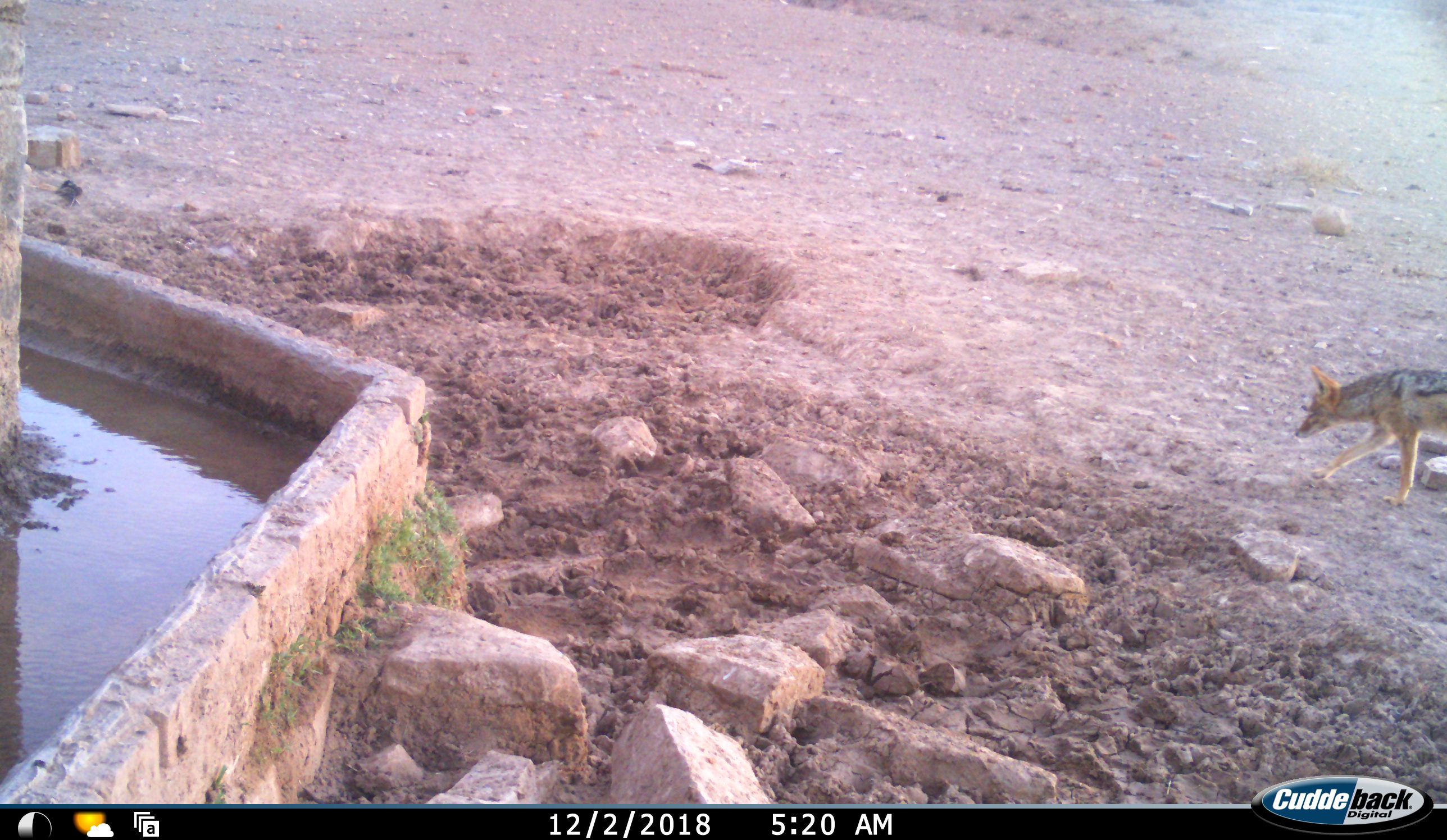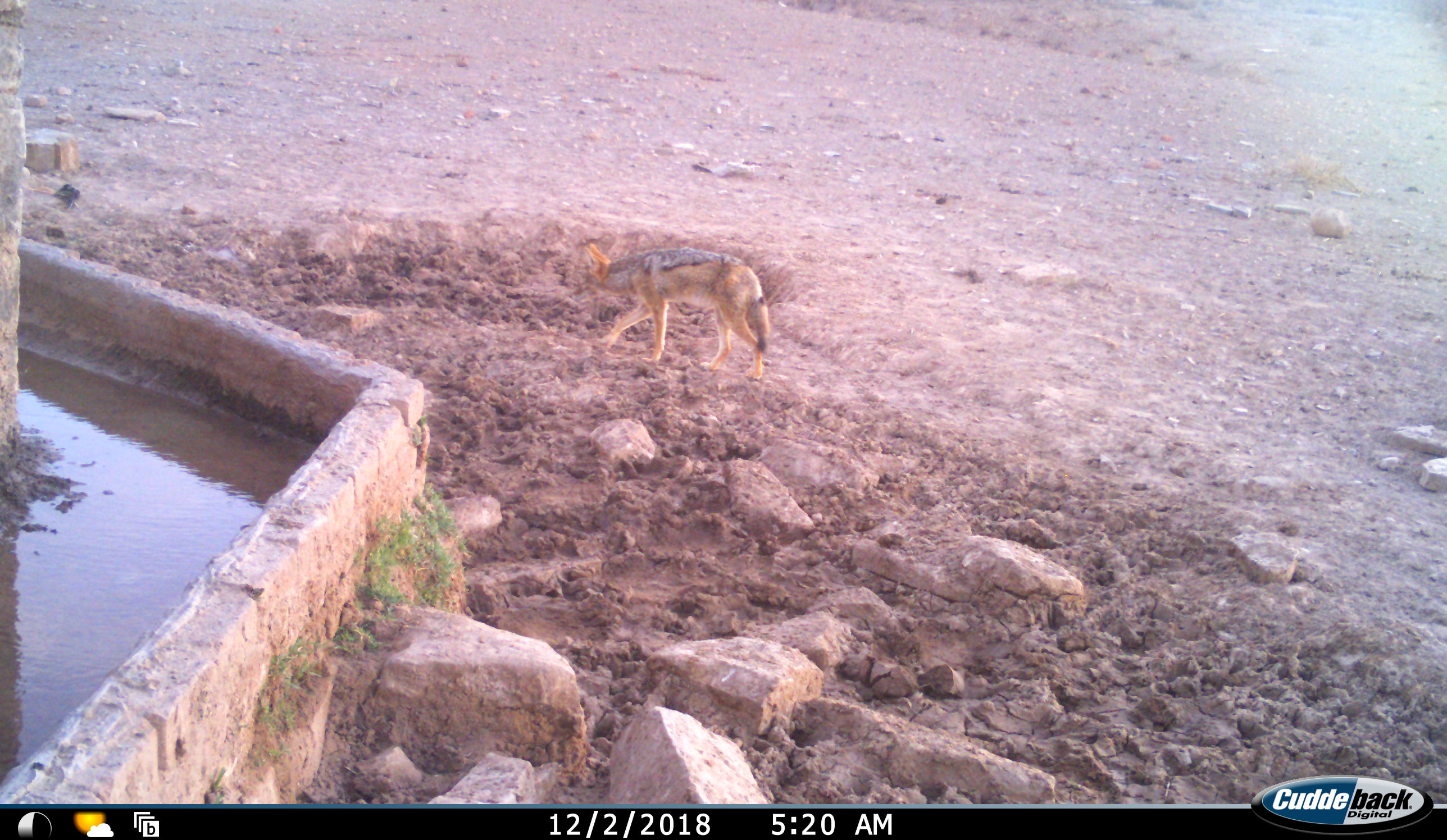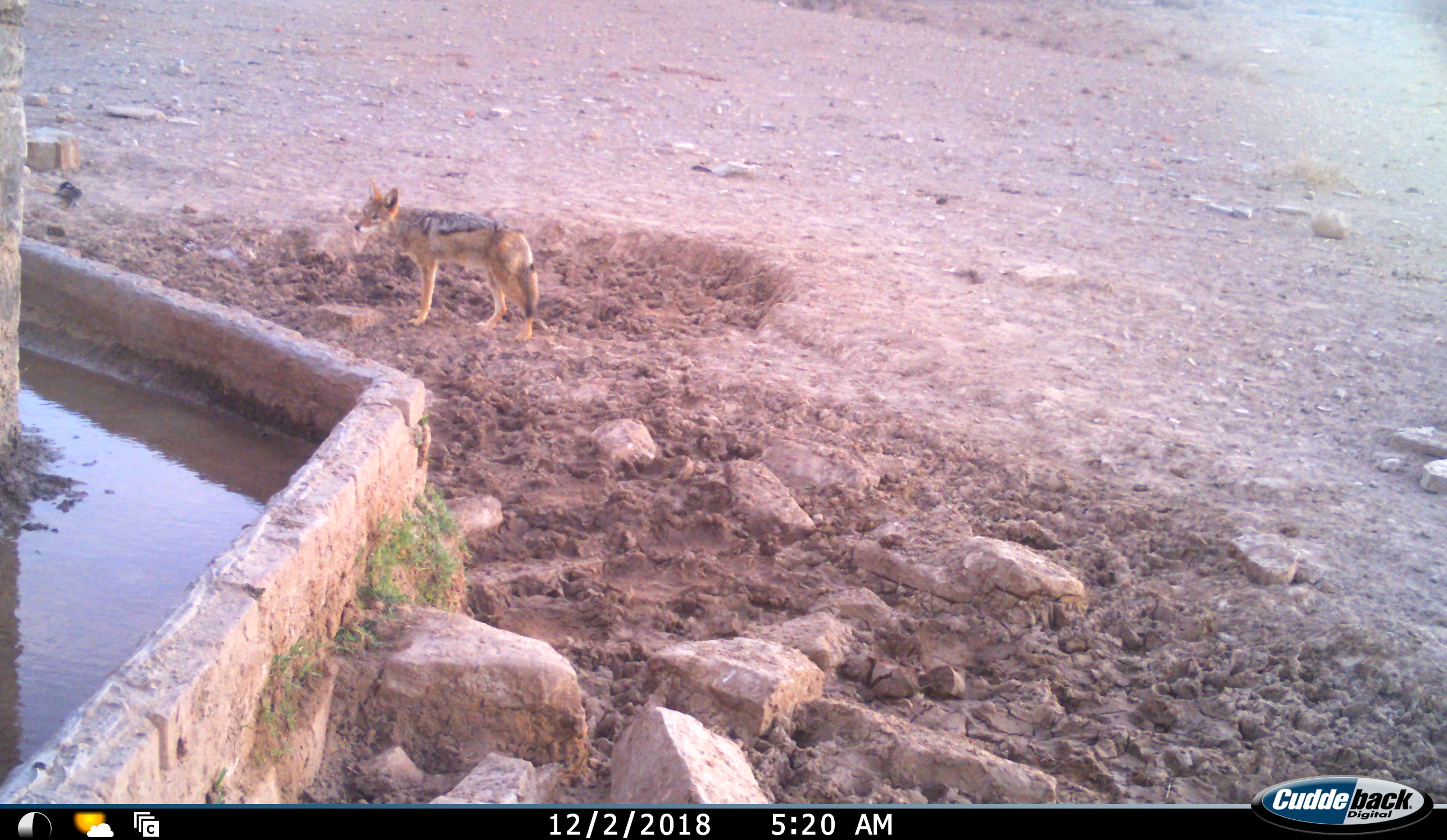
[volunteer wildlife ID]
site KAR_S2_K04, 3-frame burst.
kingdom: Animalia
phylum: Chordata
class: Mammalia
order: Carnivora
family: Canidae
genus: Lupulella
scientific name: Lupulella mesomelas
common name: black-backed jackal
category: jackalblackbacked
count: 1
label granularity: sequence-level